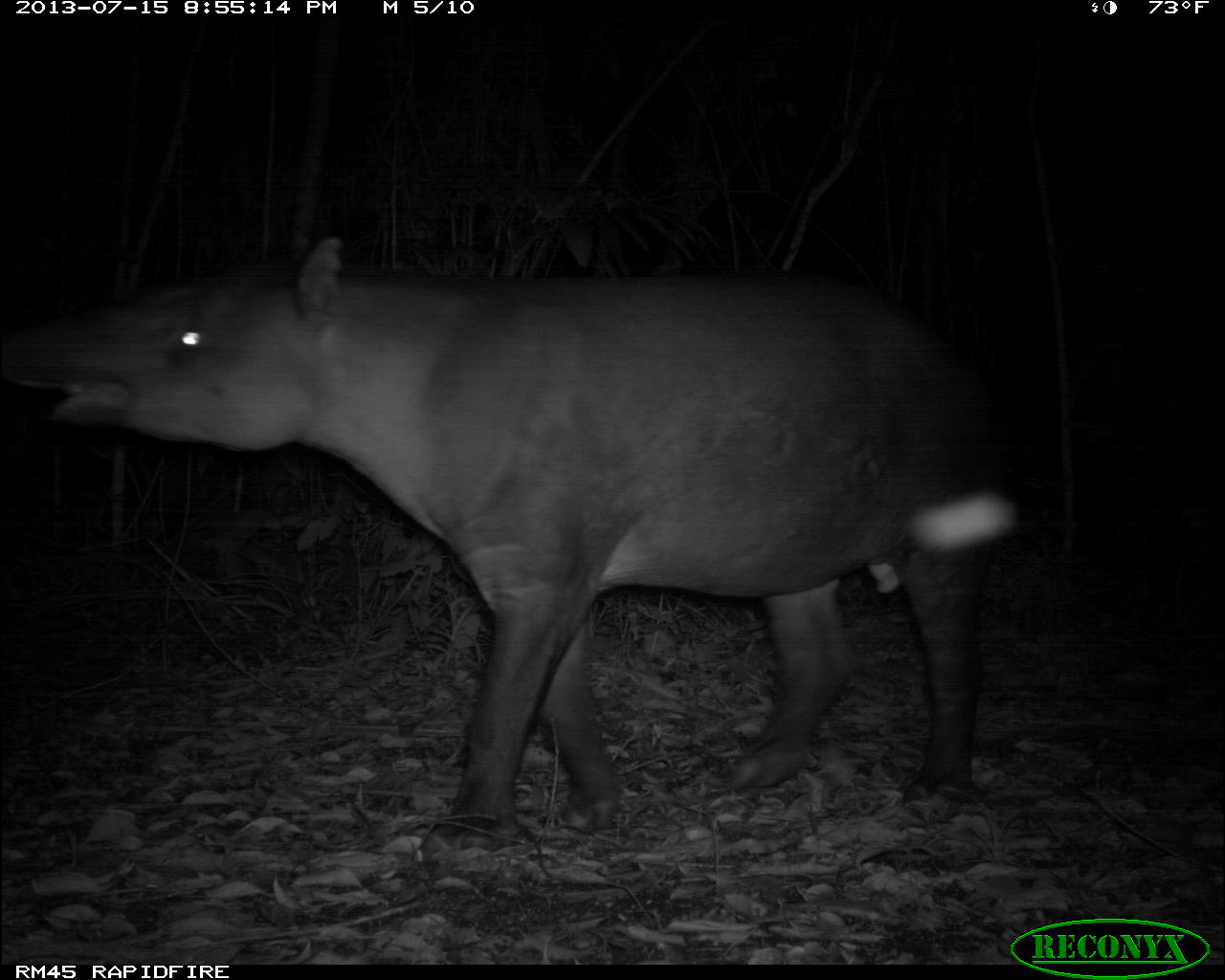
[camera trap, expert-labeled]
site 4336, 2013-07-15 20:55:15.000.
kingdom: Animalia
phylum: Chordata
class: Mammalia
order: Perissodactyla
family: Tapiridae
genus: Tapirus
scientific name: Tapirus bairdii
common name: baird's tapir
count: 1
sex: male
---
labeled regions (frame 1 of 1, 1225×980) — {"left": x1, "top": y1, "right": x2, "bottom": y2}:
tapirus bairdii: {"left": 0, "top": 228, "right": 1029, "bottom": 854}